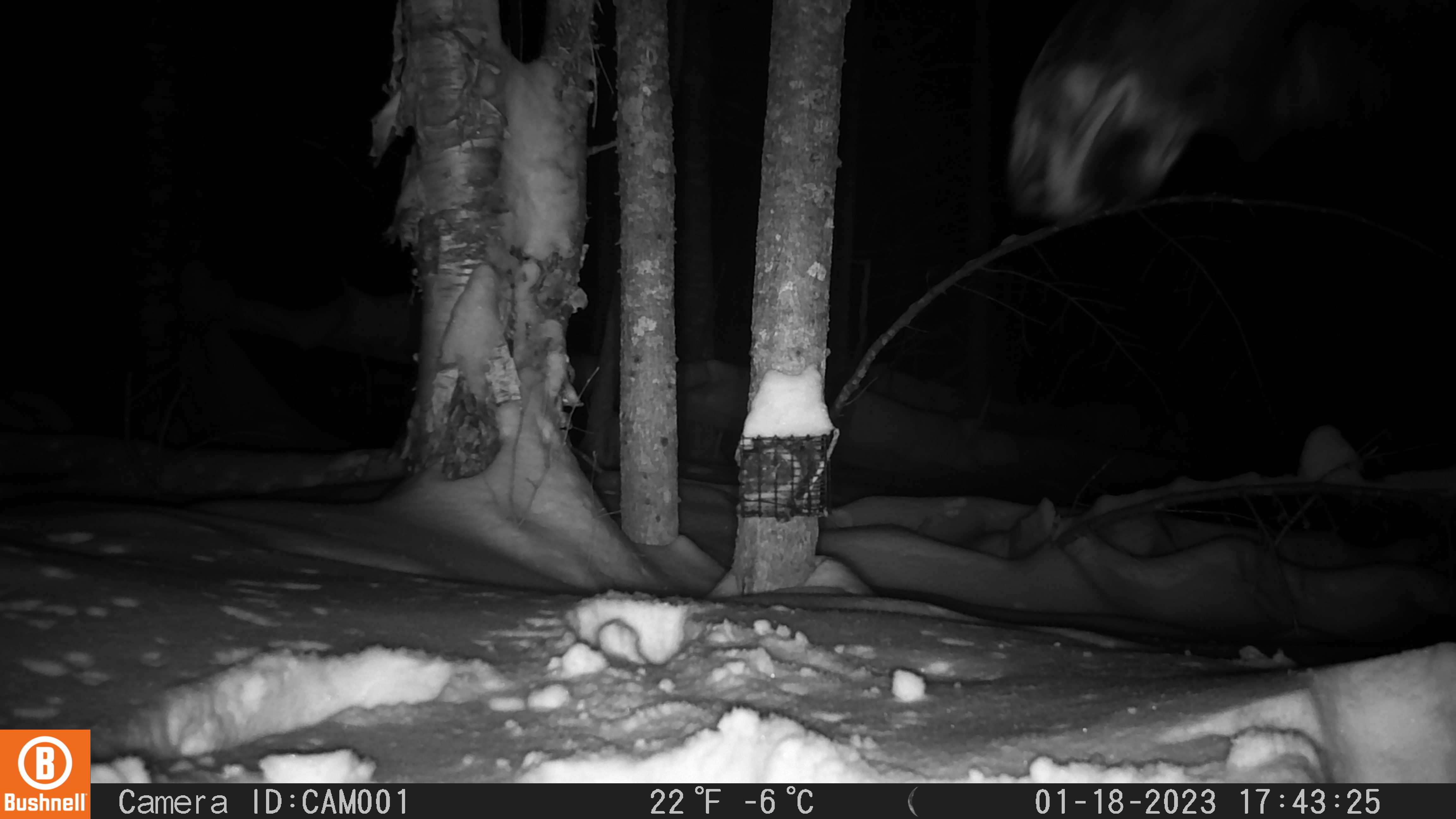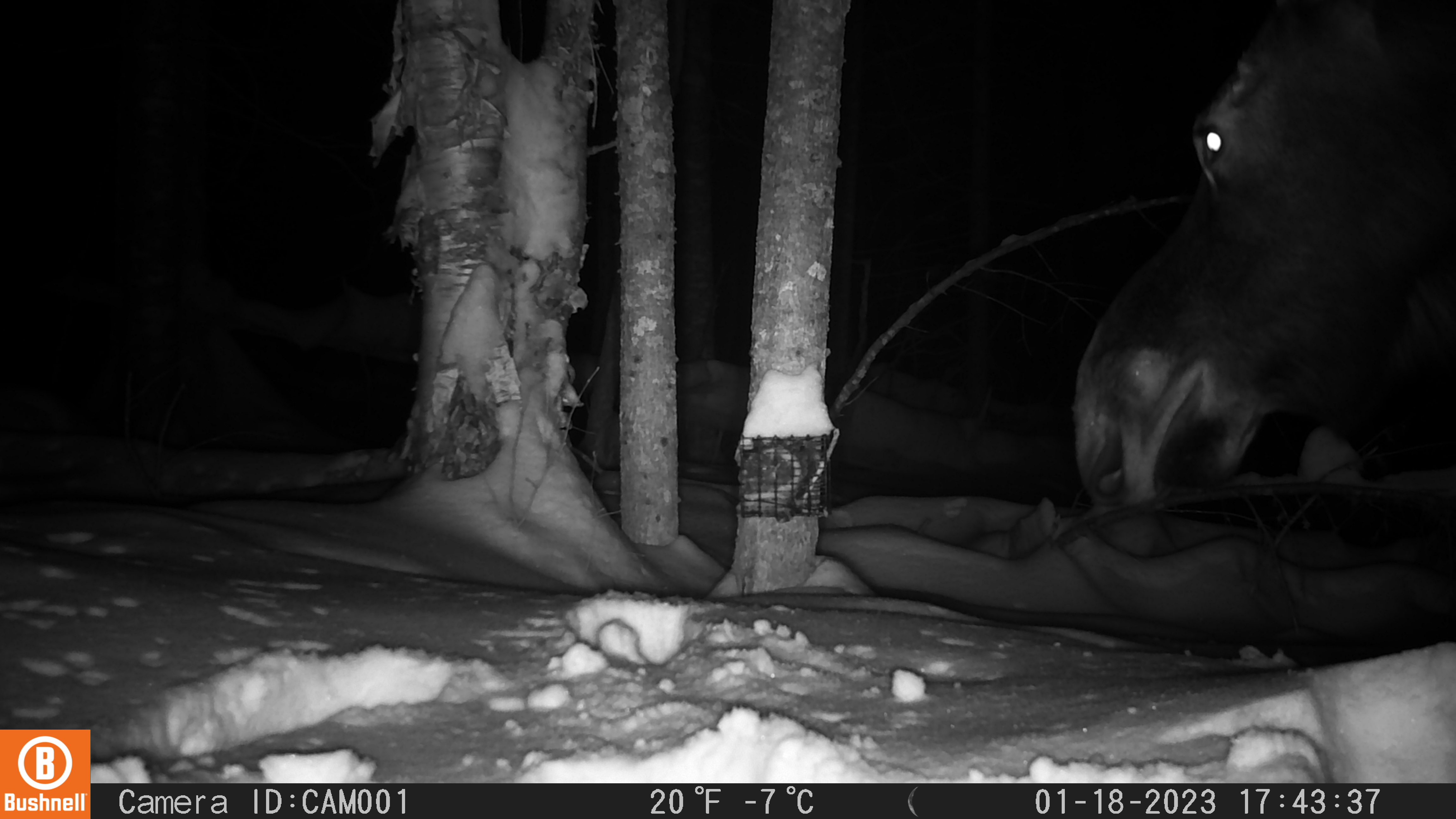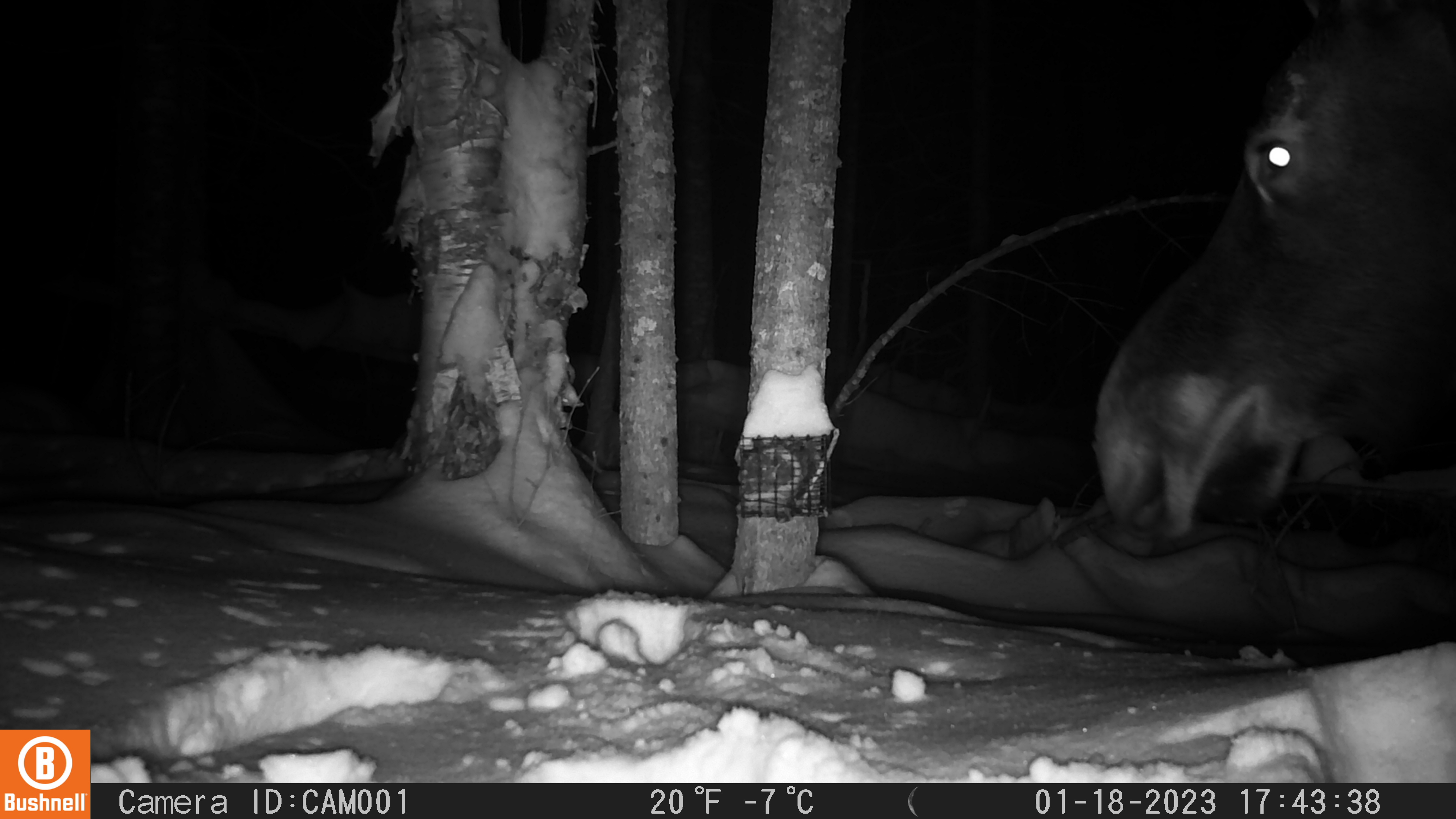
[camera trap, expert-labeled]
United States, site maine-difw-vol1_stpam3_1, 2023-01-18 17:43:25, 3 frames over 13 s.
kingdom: Animalia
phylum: Chordata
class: Mammalia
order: Artiodactyla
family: Cervidae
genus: Alces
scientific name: Alces alces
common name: moose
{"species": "moose (Alces alces)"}